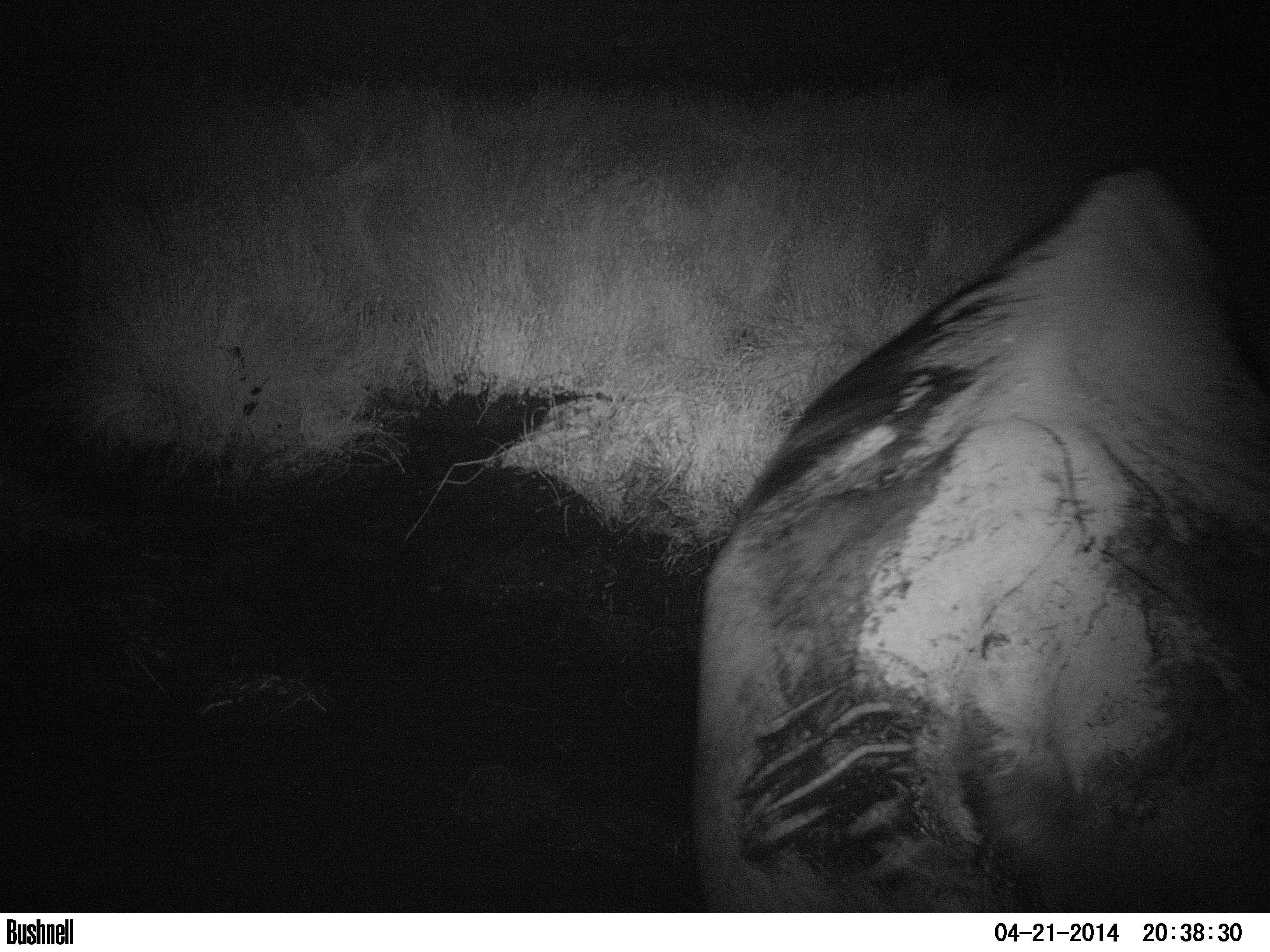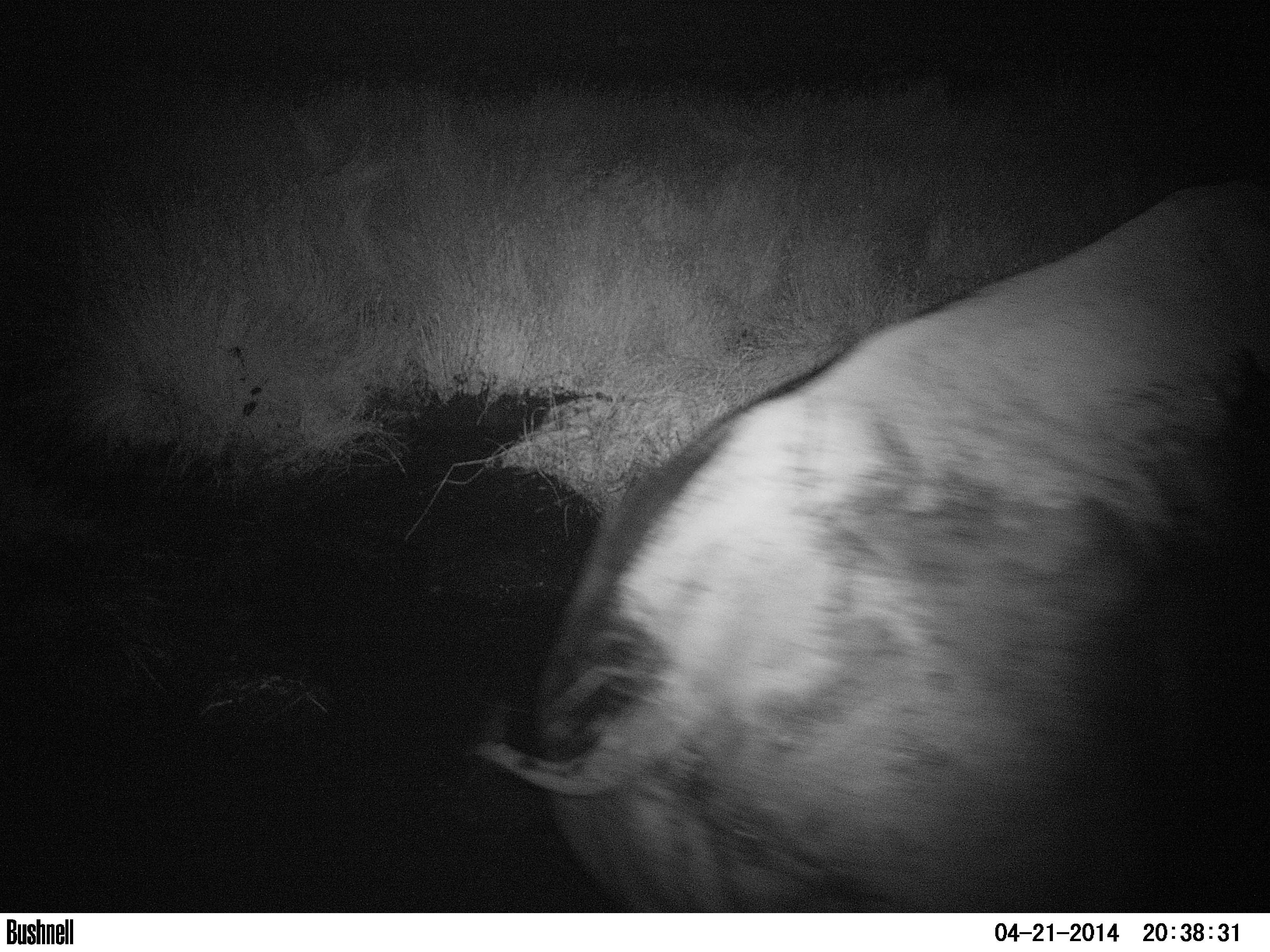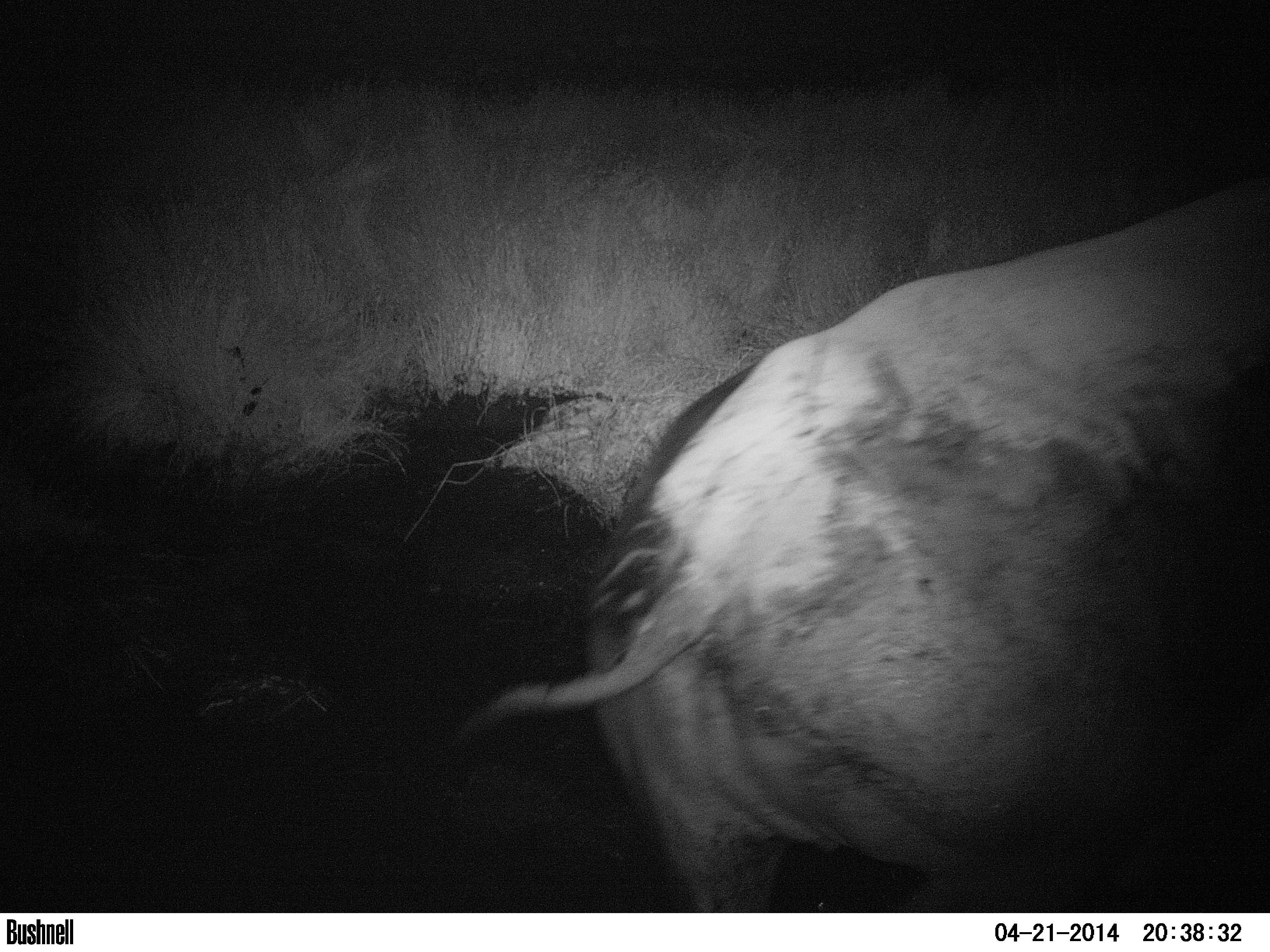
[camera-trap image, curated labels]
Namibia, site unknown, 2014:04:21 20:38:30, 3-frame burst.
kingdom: Animalia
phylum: Chordata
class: Mammalia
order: Perissodactyla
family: Rhinocerotidae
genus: Diceros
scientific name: Diceros bicornis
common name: black rhinoceros